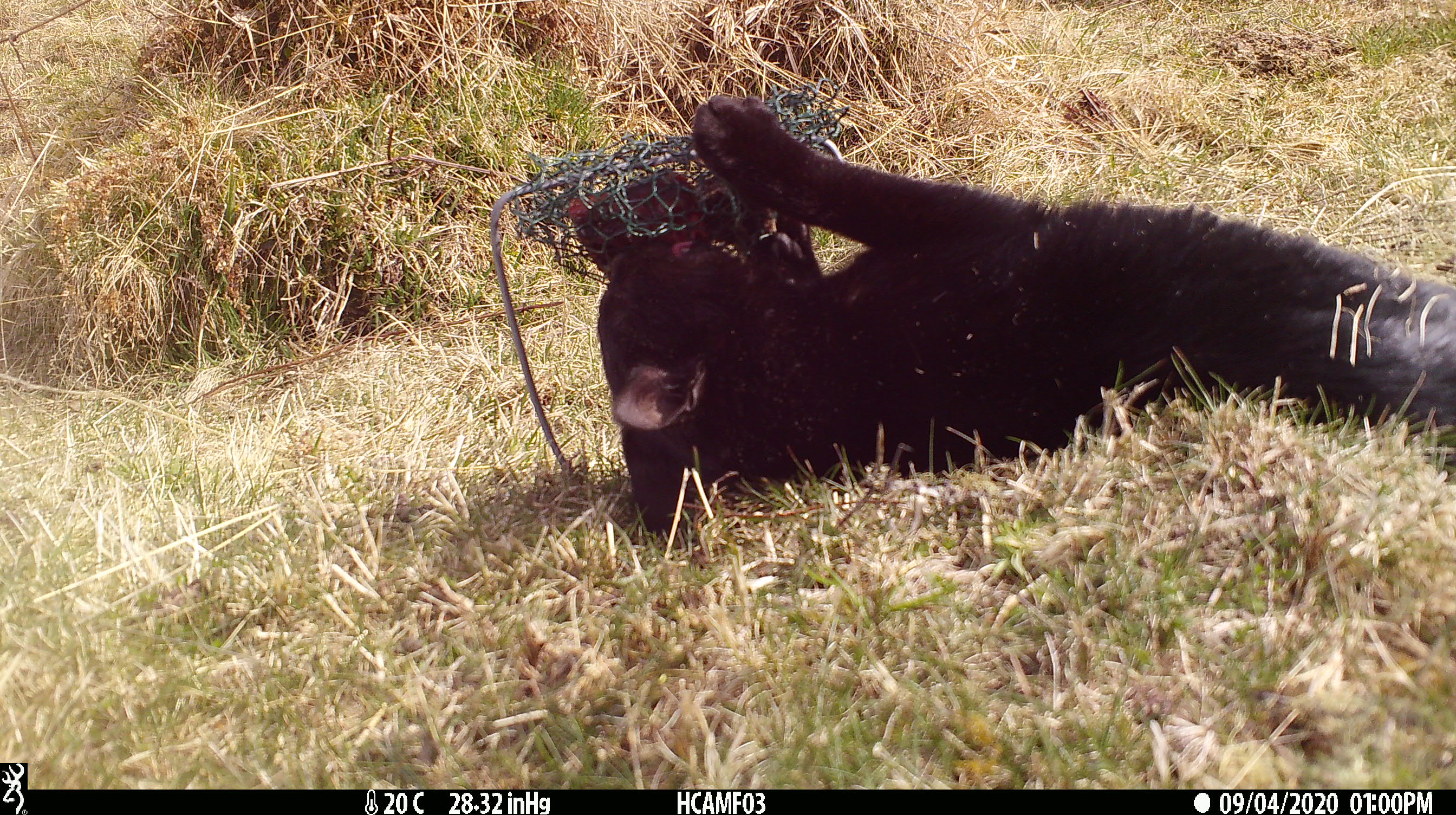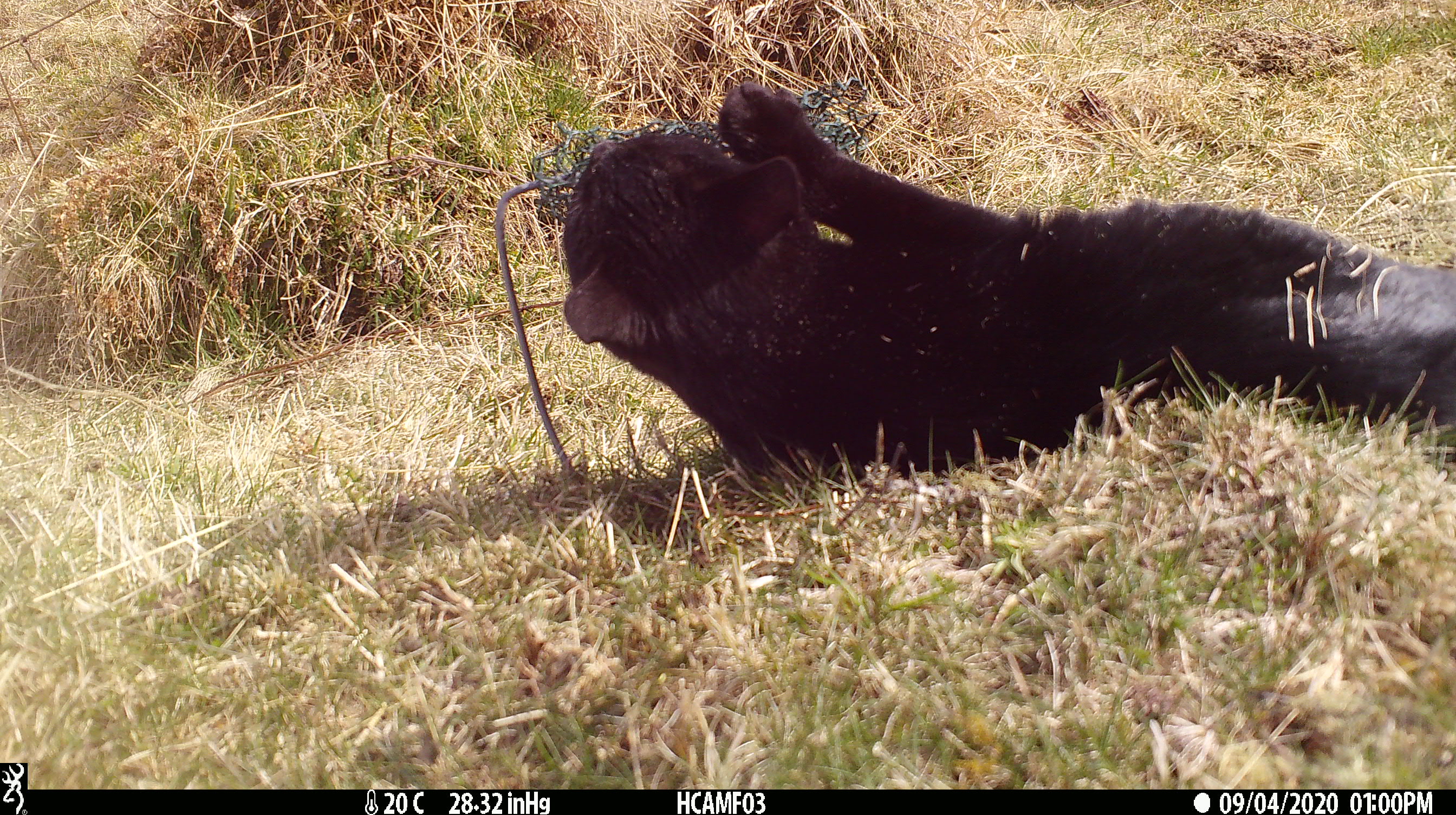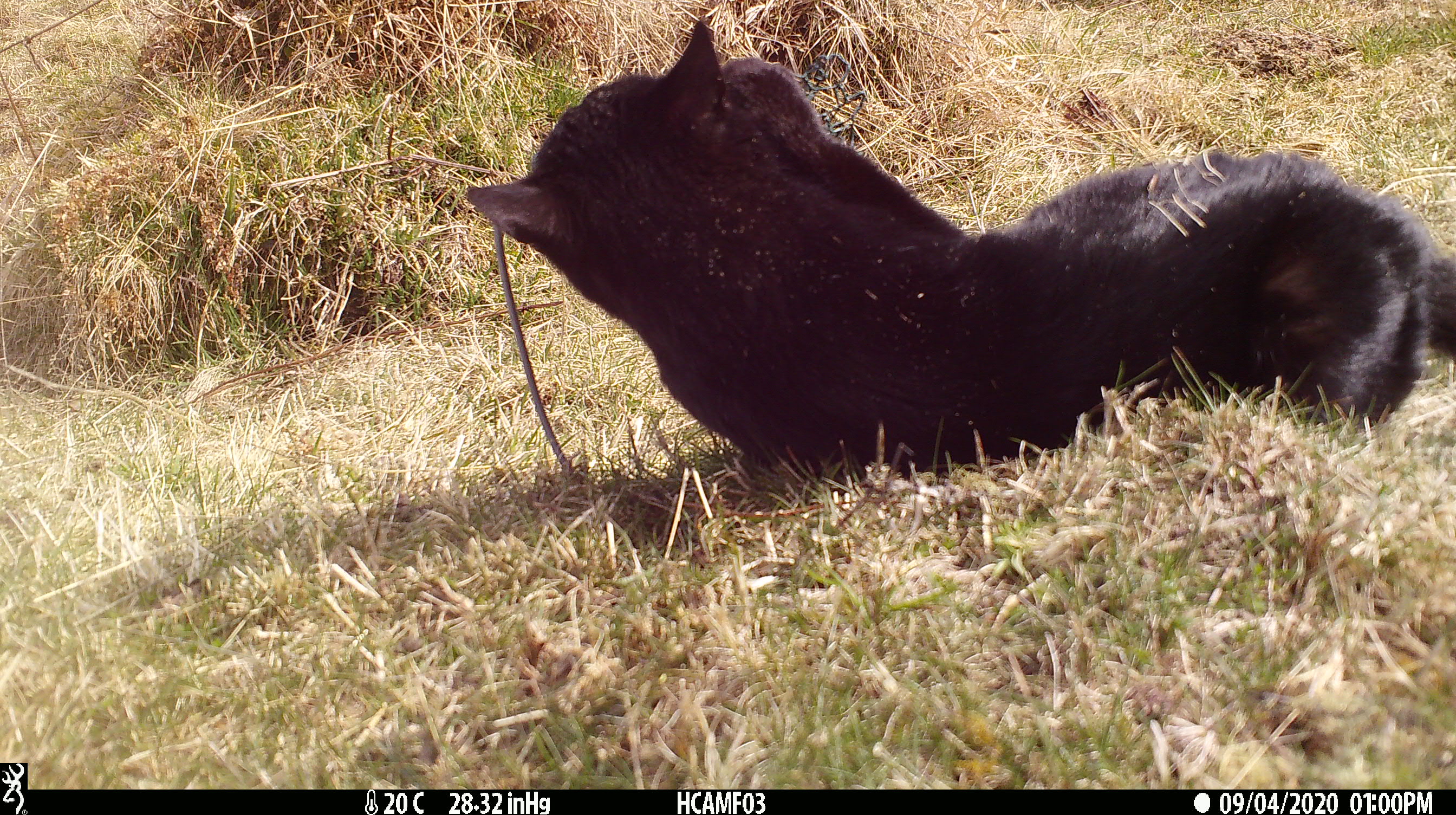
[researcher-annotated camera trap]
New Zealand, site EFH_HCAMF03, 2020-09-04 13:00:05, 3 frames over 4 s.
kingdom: Animalia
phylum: Chordata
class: Mammalia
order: Carnivora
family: Felidae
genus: Felis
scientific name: Felis catus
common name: domestic cat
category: cat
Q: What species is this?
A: Cat (domestic cat) (Felis catus).